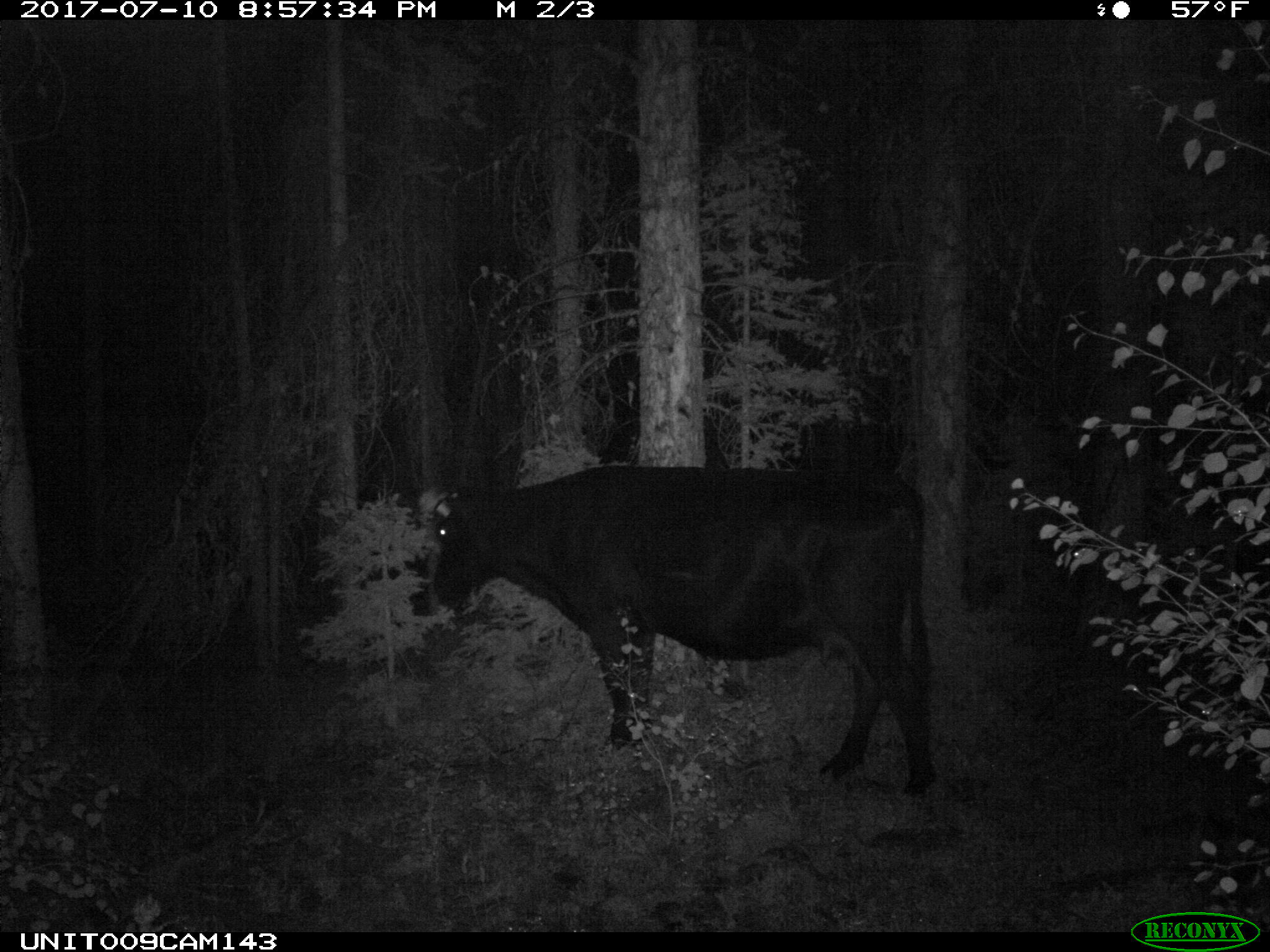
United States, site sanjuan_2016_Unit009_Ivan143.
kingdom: Animalia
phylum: Chordata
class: Mammalia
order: Artiodactyla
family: Bovidae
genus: Bos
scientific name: Bos taurus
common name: domestic cow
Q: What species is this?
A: Bos taurus (domestic cow).